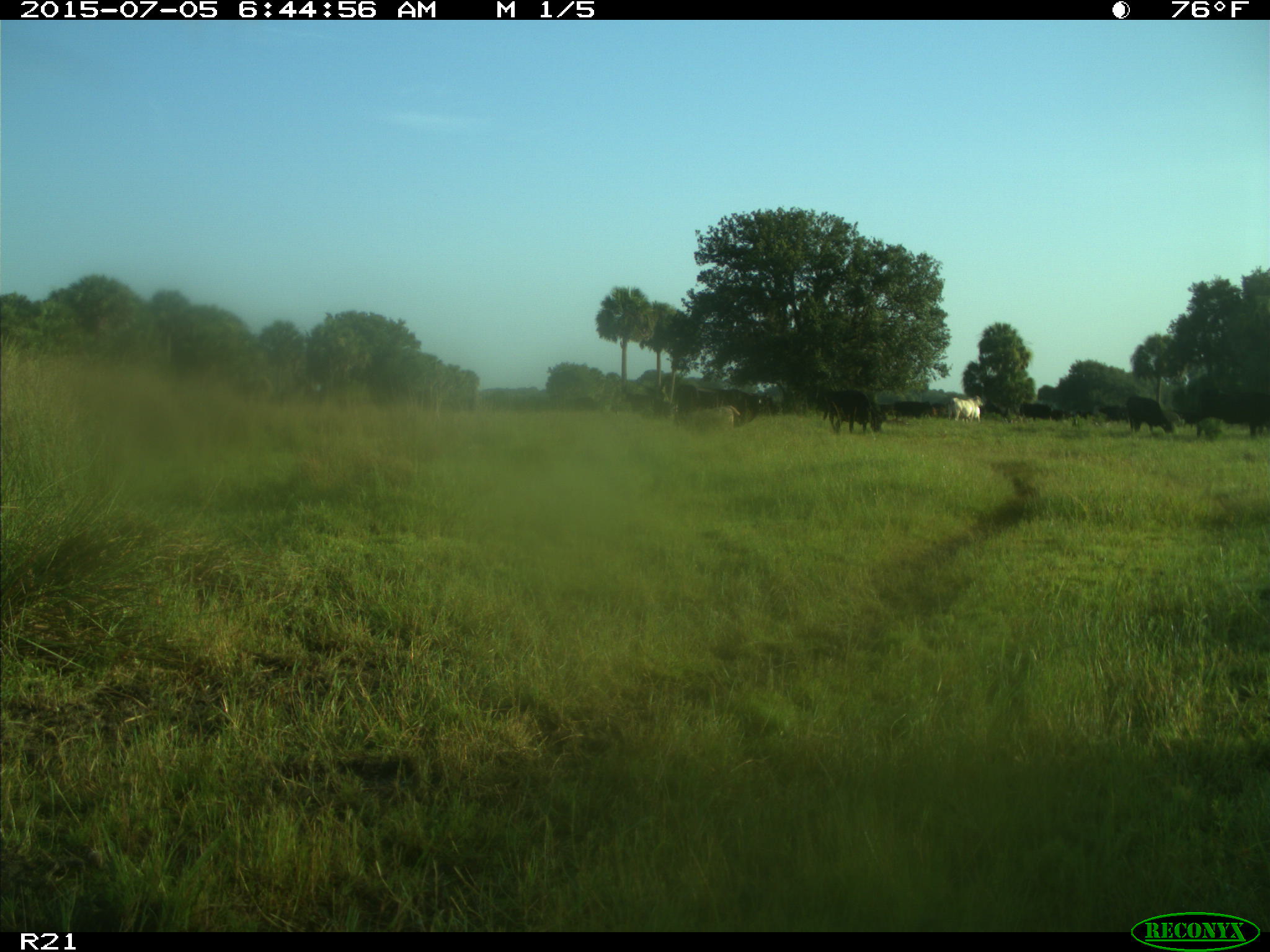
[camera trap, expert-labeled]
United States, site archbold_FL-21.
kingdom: Animalia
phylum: Chordata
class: Mammalia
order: Artiodactyla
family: Bovidae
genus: Bos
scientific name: Bos taurus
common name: domestic cow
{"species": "Bos taurus (domestic cow)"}